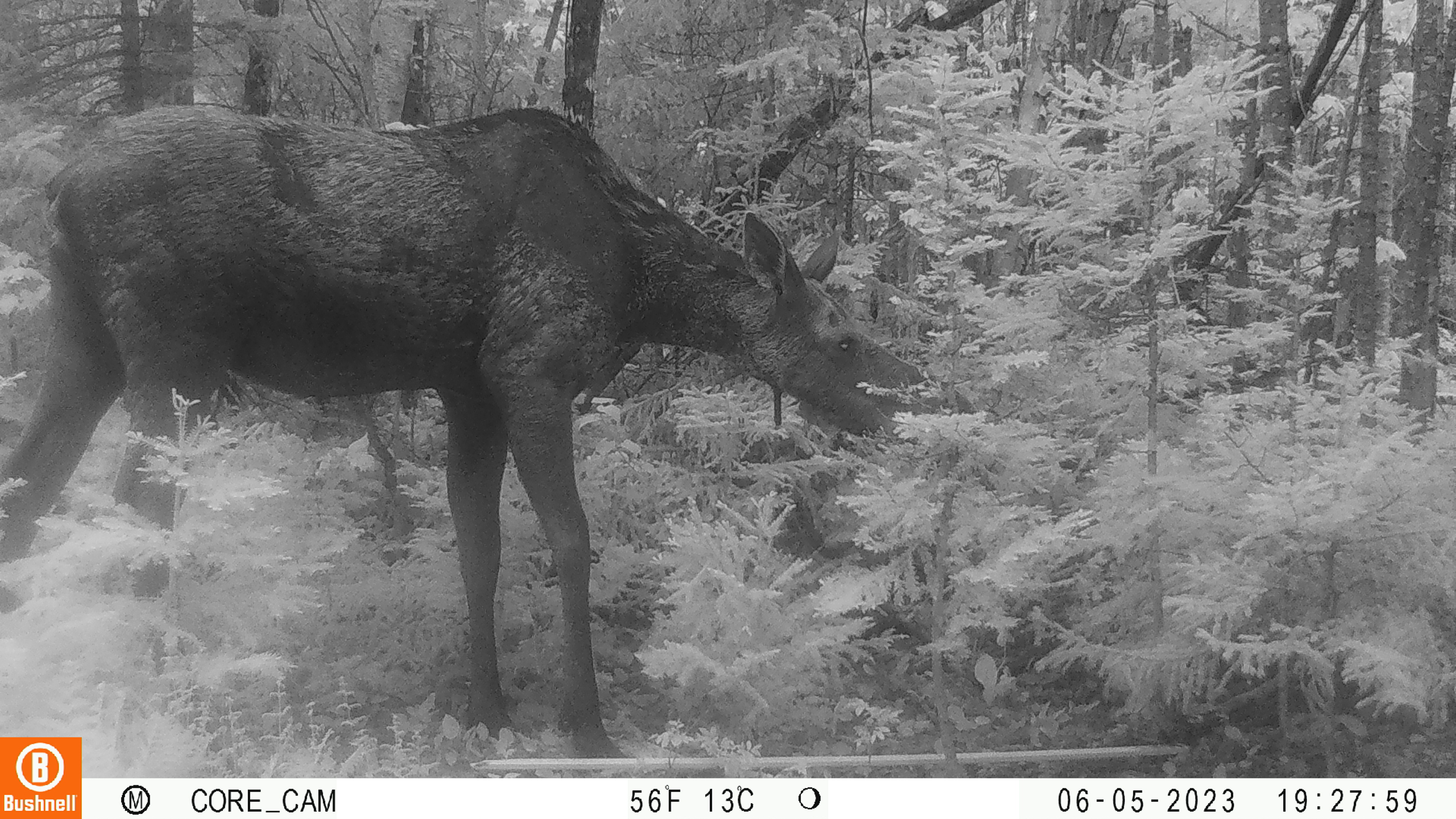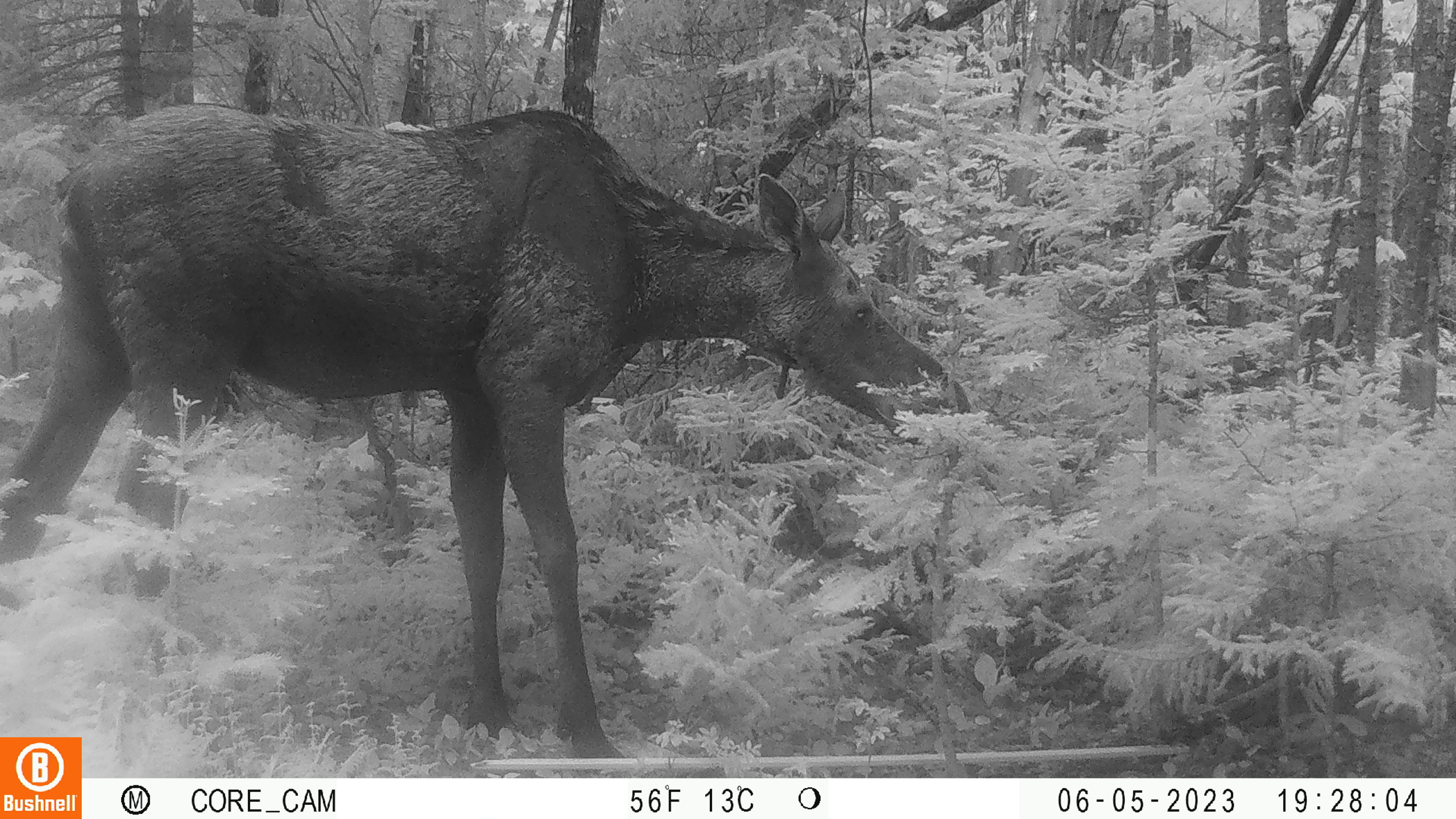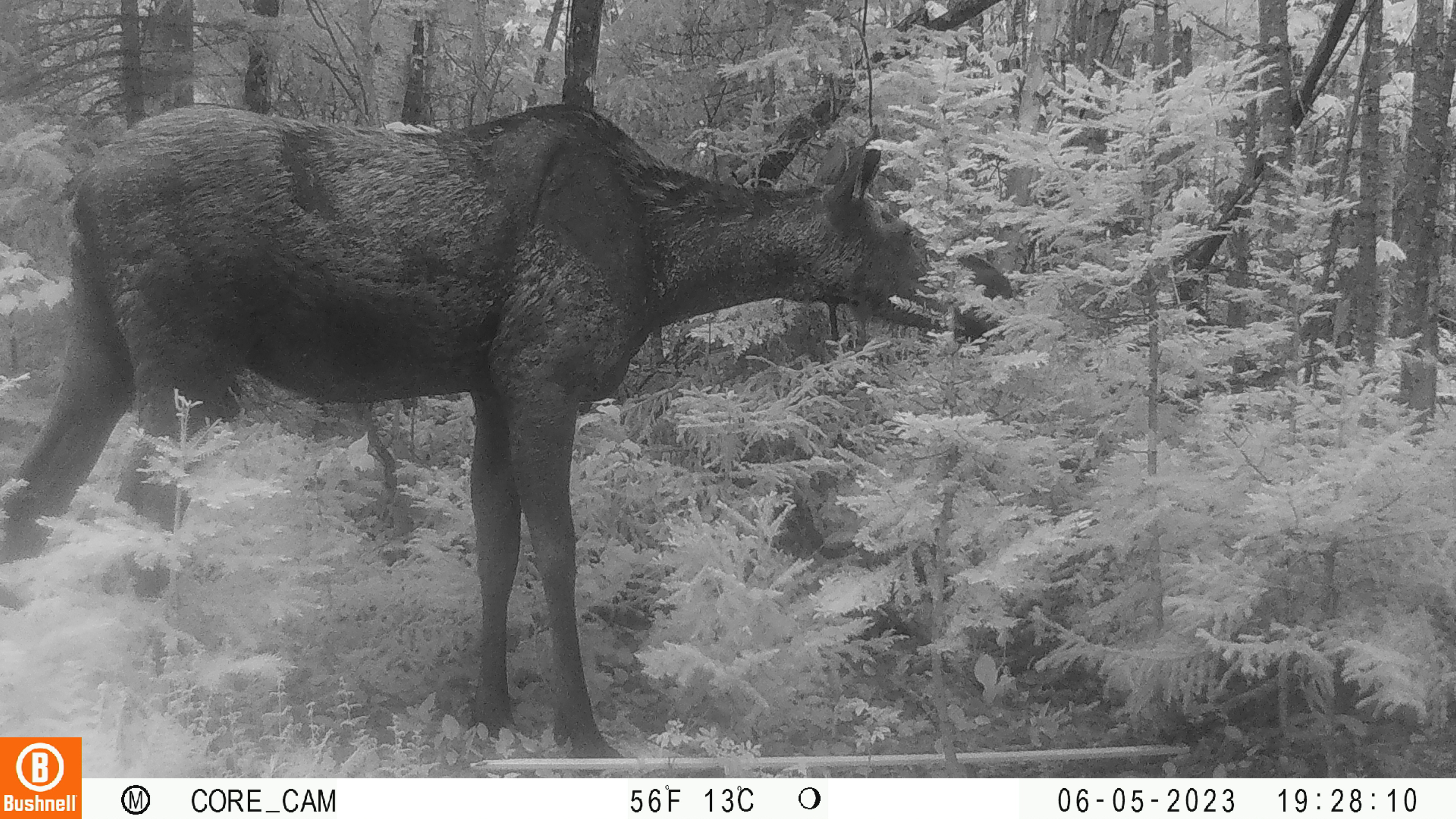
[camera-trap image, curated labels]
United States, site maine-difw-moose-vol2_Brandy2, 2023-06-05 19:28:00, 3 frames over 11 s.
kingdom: Animalia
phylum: Chordata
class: Mammalia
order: Artiodactyla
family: Cervidae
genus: Alces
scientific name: Alces alces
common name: moose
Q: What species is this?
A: Moose (Alces alces).